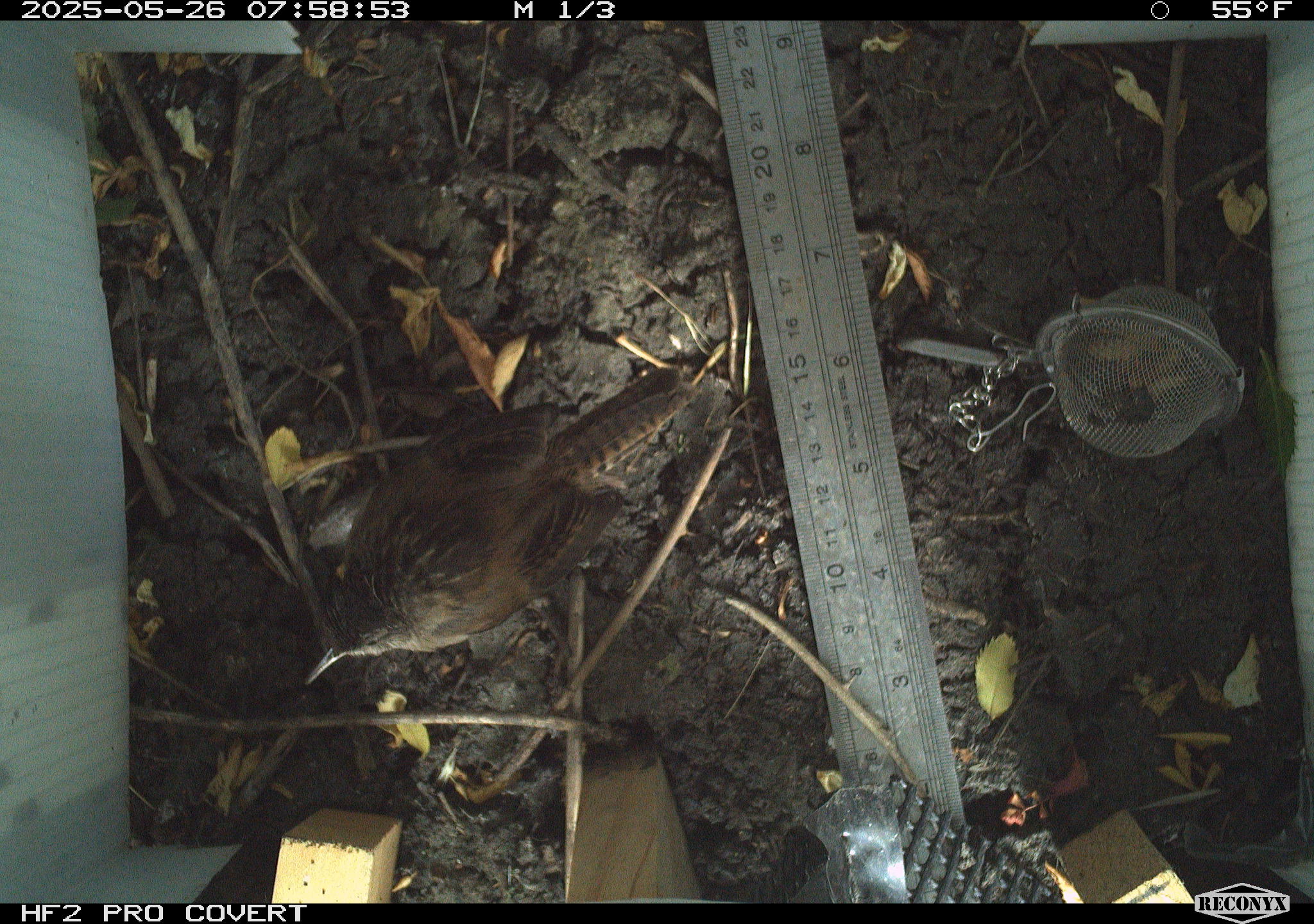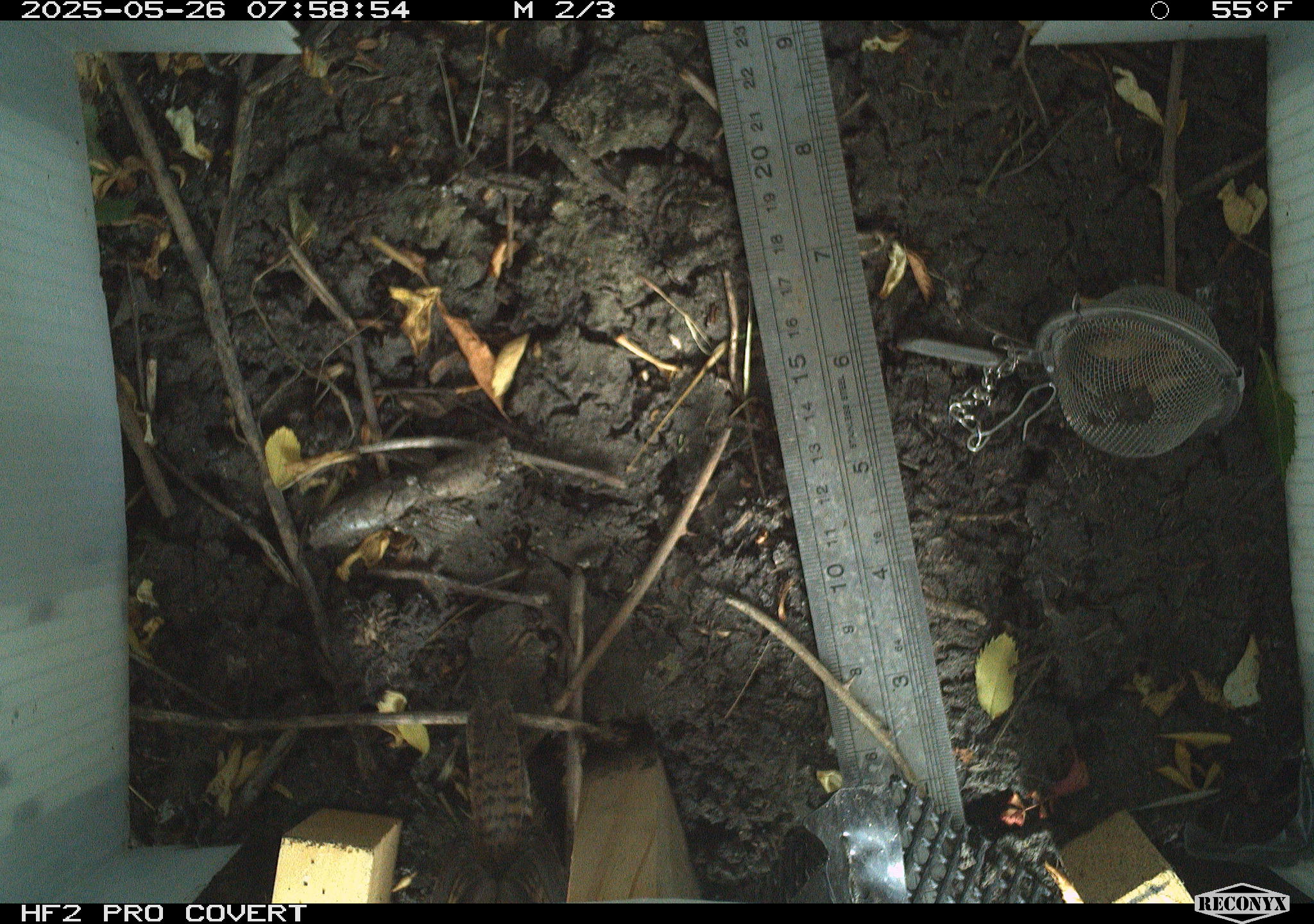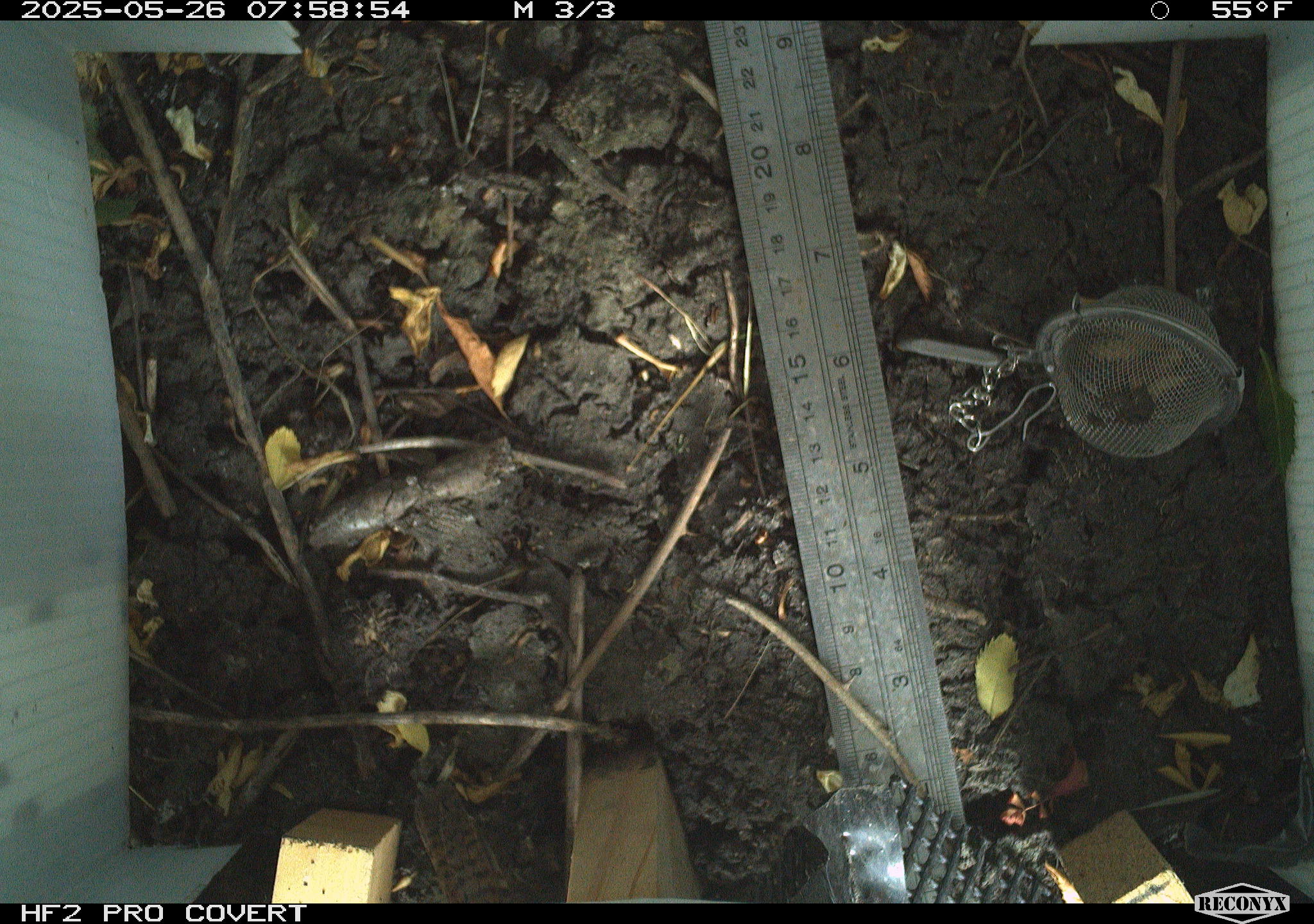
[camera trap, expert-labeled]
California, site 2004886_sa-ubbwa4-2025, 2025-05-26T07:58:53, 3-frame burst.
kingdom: Animalia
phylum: Chordata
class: Aves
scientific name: Aves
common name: bird